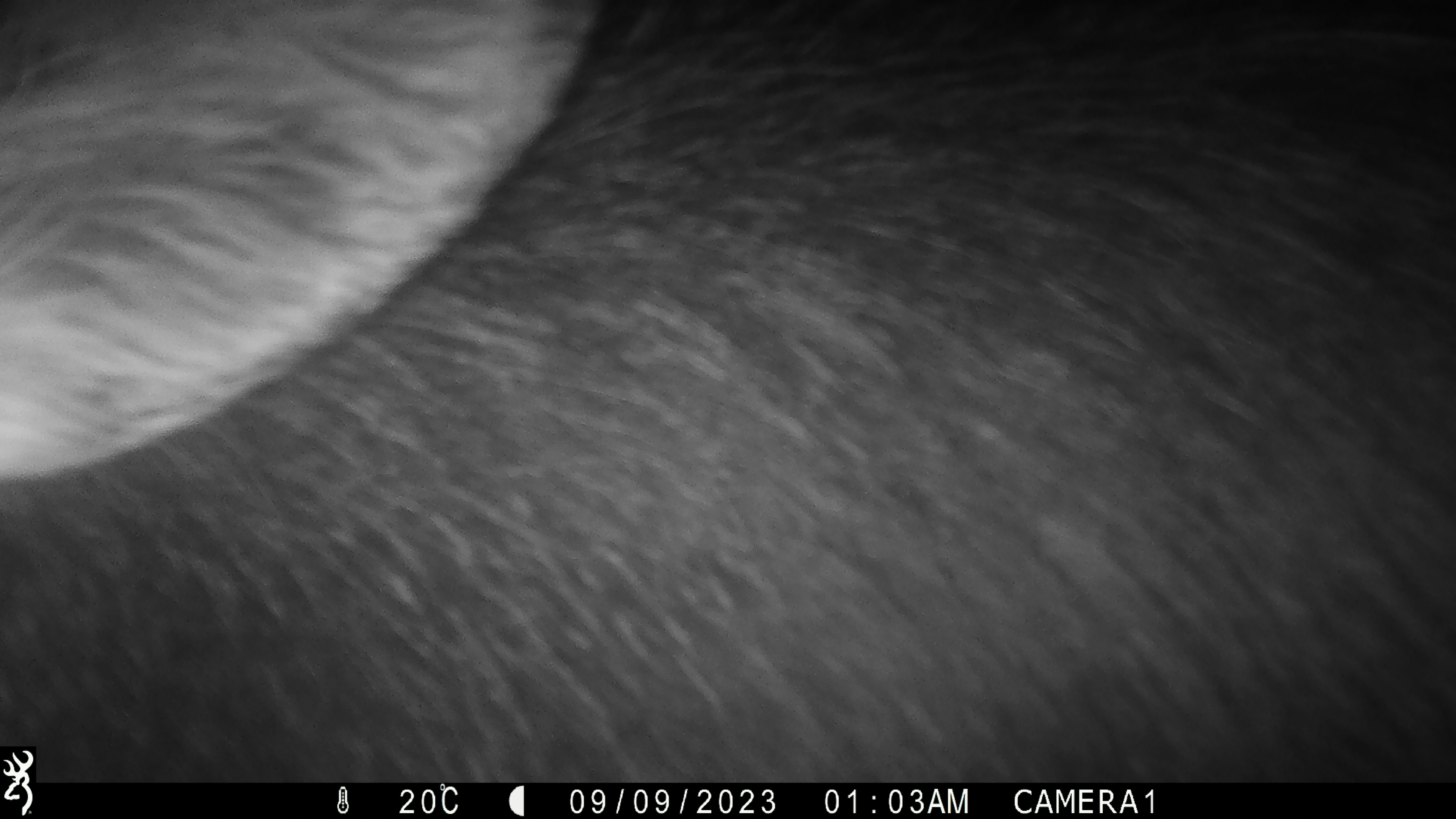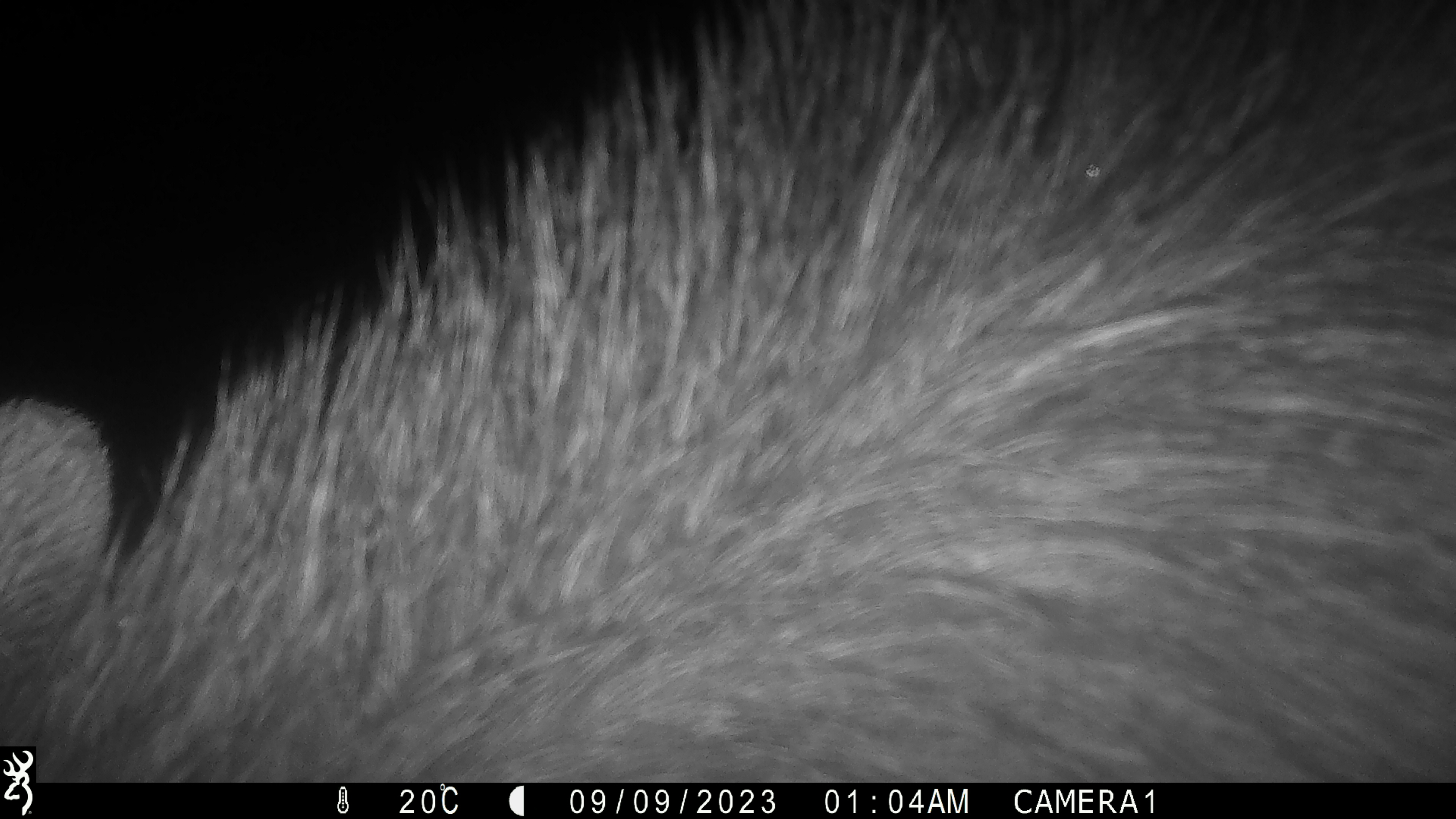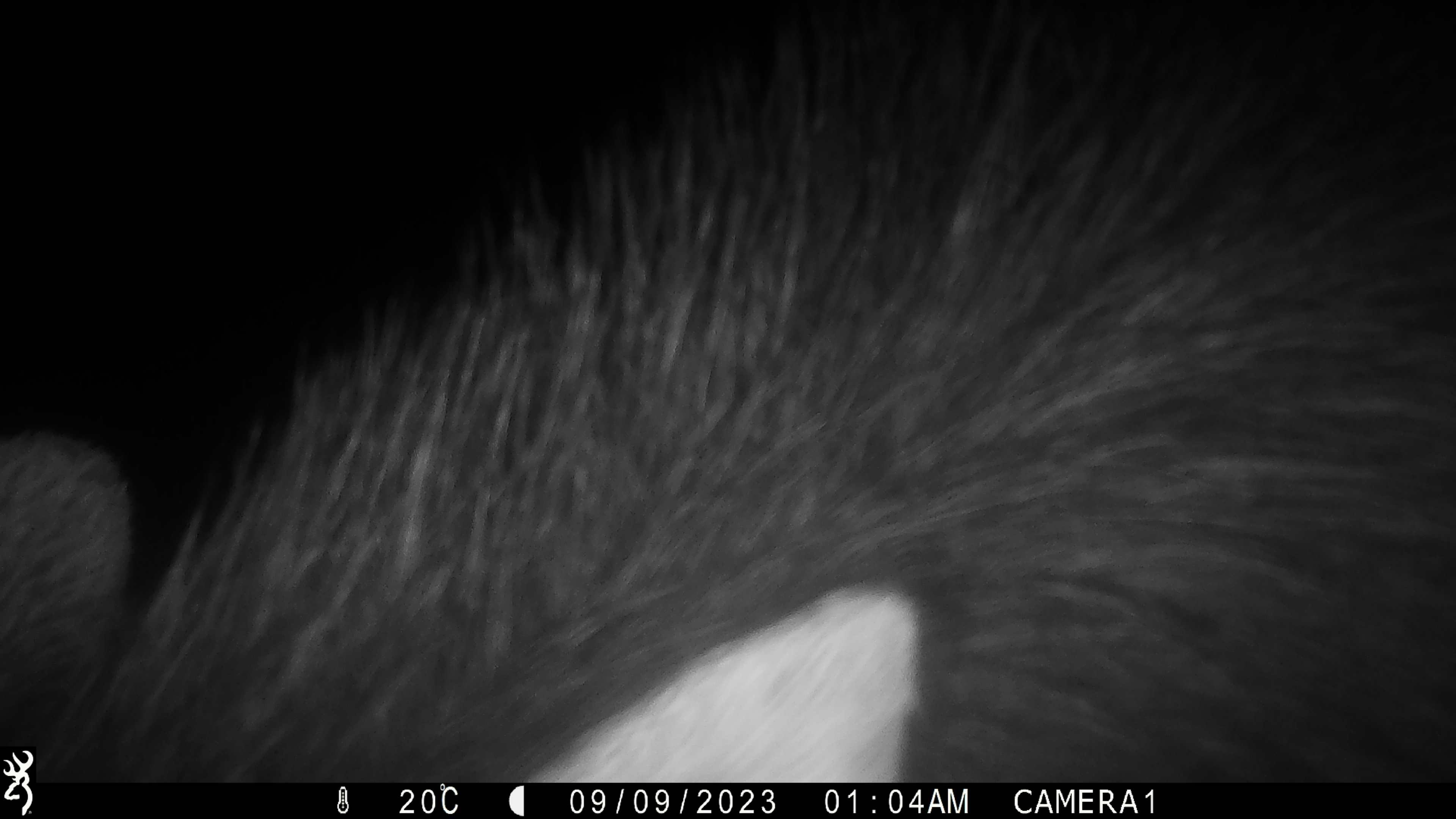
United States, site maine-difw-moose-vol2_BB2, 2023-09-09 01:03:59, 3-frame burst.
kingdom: Animalia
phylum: Chordata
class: Mammalia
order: Artiodactyla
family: Cervidae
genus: Alces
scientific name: Alces alces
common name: moose